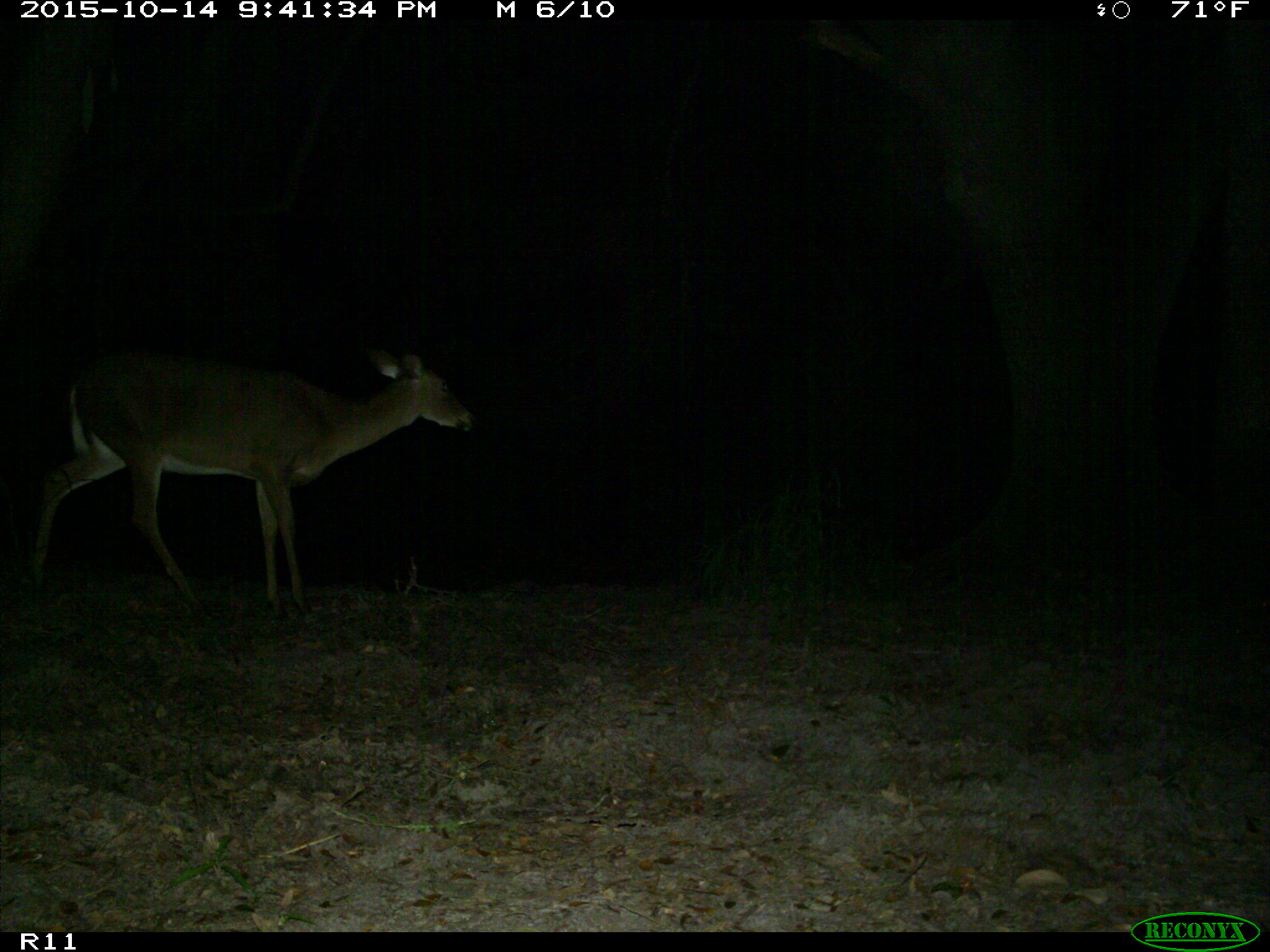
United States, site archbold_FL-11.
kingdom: Animalia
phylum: Chordata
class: Mammalia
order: Artiodactyla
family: Cervidae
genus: Odocoileus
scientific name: Odocoileus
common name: deer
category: unidentified deer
Unidentified deer (deer) (Odocoileus).